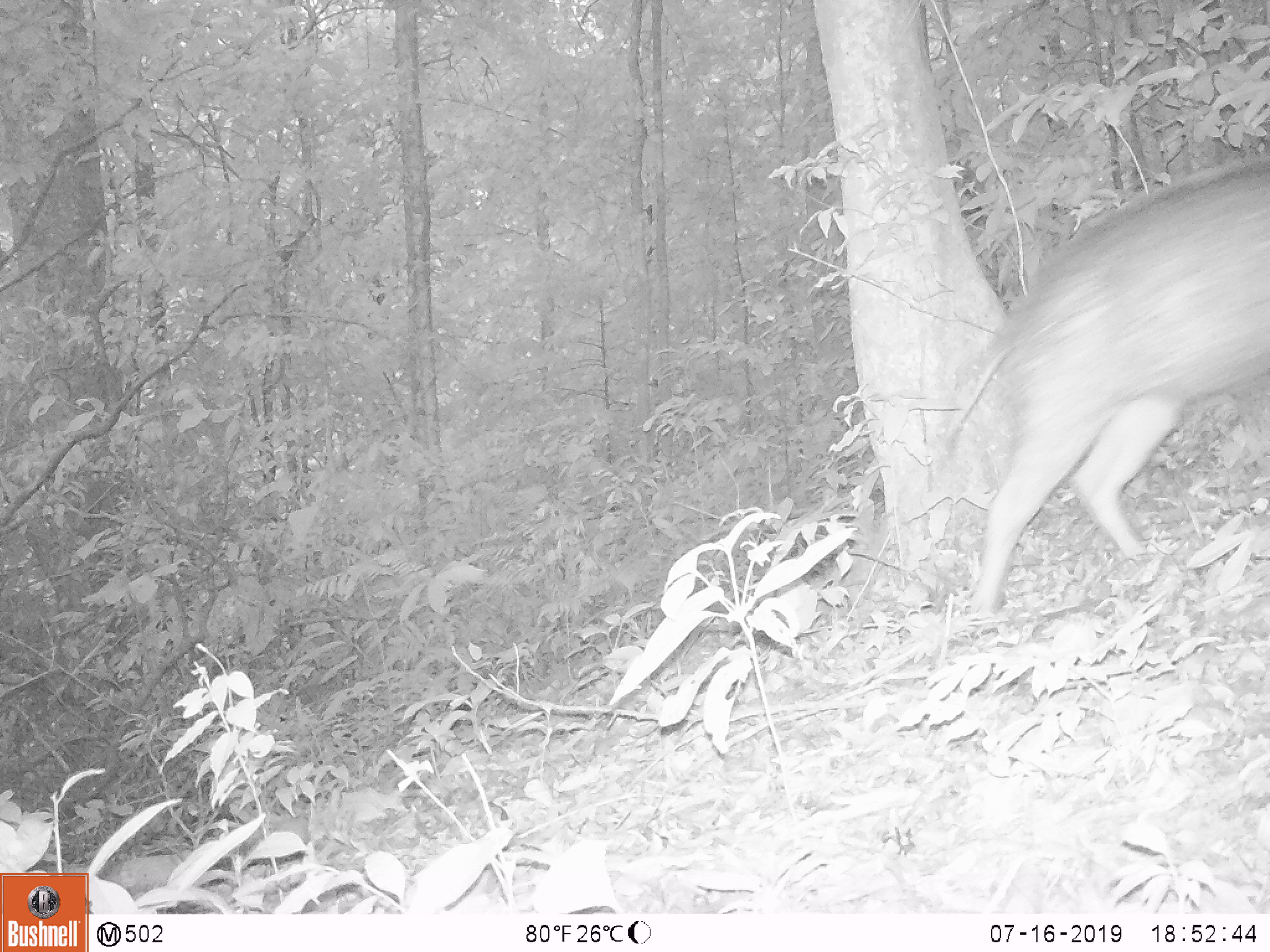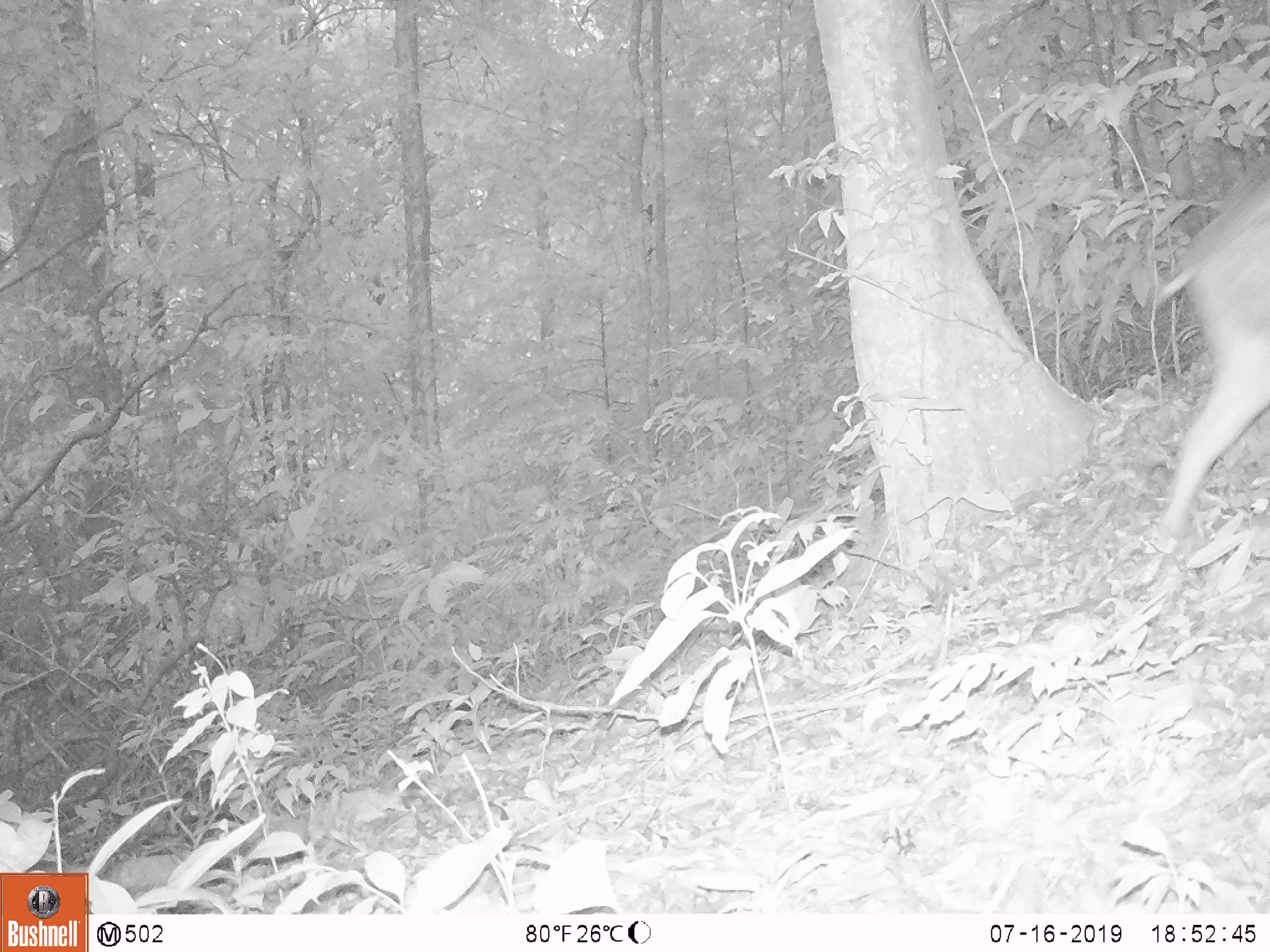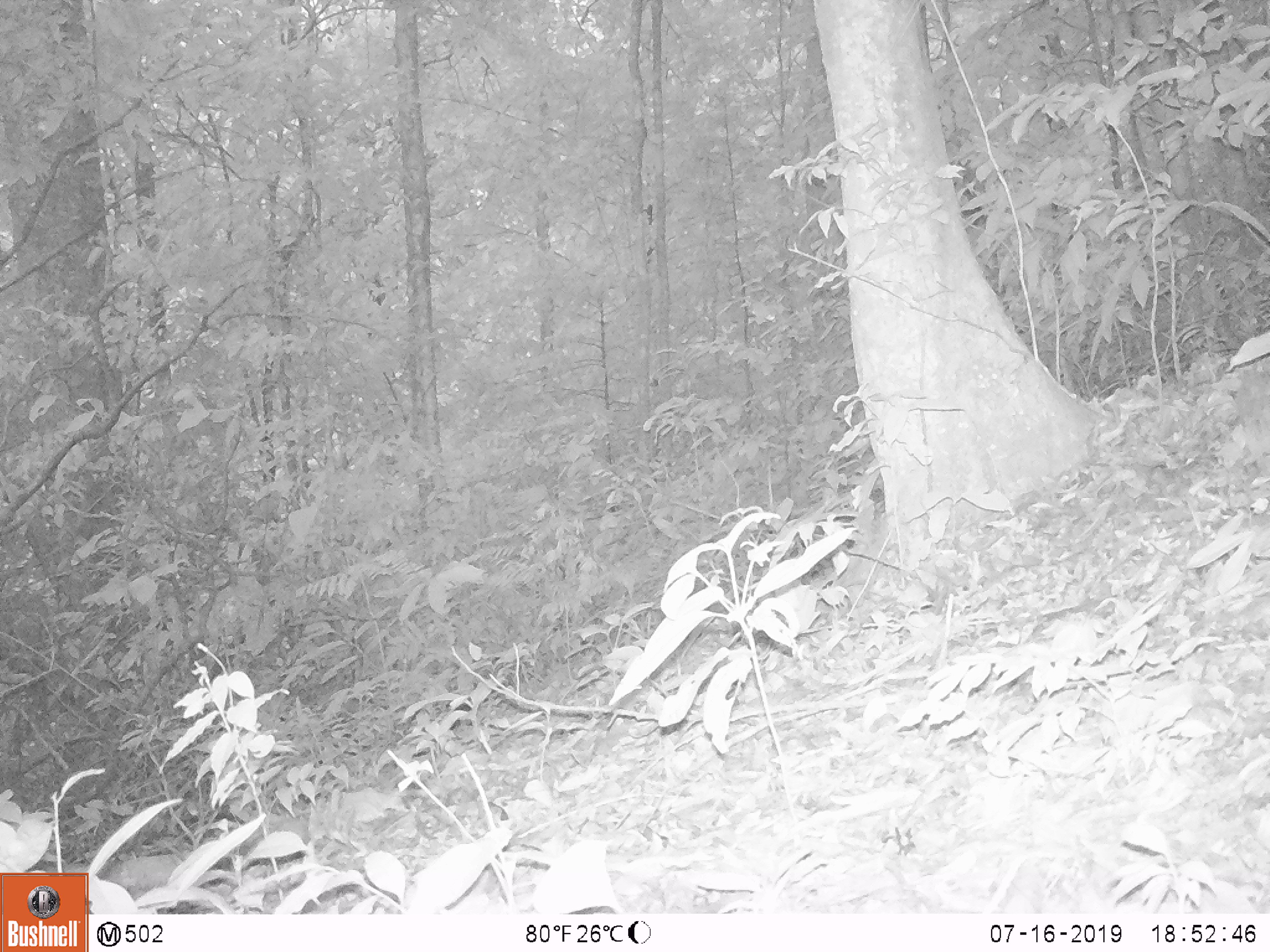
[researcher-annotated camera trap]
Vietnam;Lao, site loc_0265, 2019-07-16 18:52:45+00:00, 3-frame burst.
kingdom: Animalia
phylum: Chordata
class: Mammalia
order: Artiodactyla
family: Suidae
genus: Sus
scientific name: Sus scrofa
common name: eurasian wild pig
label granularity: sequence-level